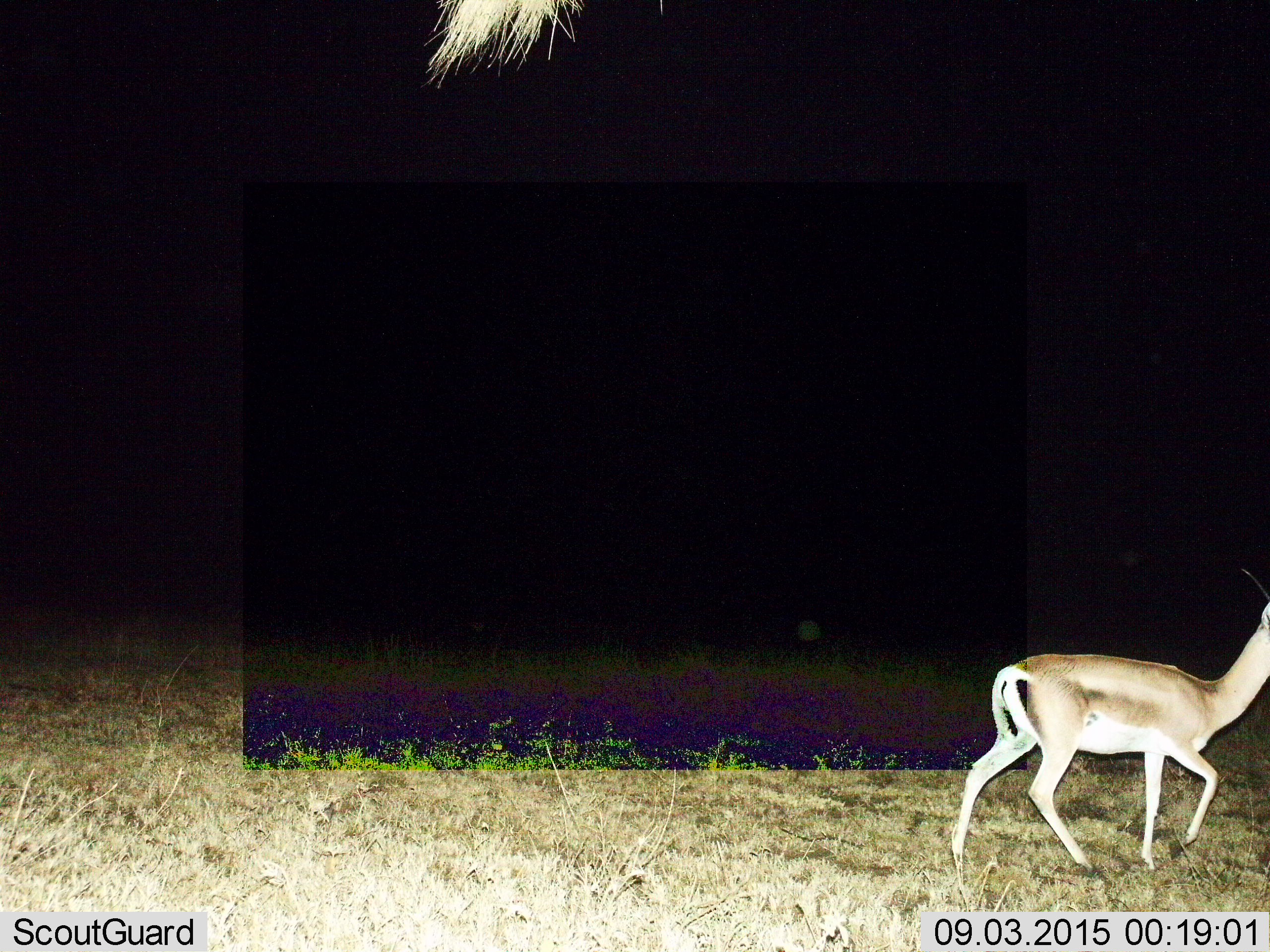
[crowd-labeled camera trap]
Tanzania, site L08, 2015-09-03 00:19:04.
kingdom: Animalia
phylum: Chordata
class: Mammalia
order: Artiodactyla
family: Bovidae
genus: Nanger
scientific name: Nanger granti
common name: grant's gazelle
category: gazellegrants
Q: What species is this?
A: Gazellegrants (grant's gazelle) (Nanger granti).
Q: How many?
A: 1.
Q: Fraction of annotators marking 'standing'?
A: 10%.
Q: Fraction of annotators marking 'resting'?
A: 0%.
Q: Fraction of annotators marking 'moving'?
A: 90%.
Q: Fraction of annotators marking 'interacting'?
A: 0%.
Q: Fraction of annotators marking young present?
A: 0%.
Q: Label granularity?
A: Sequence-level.